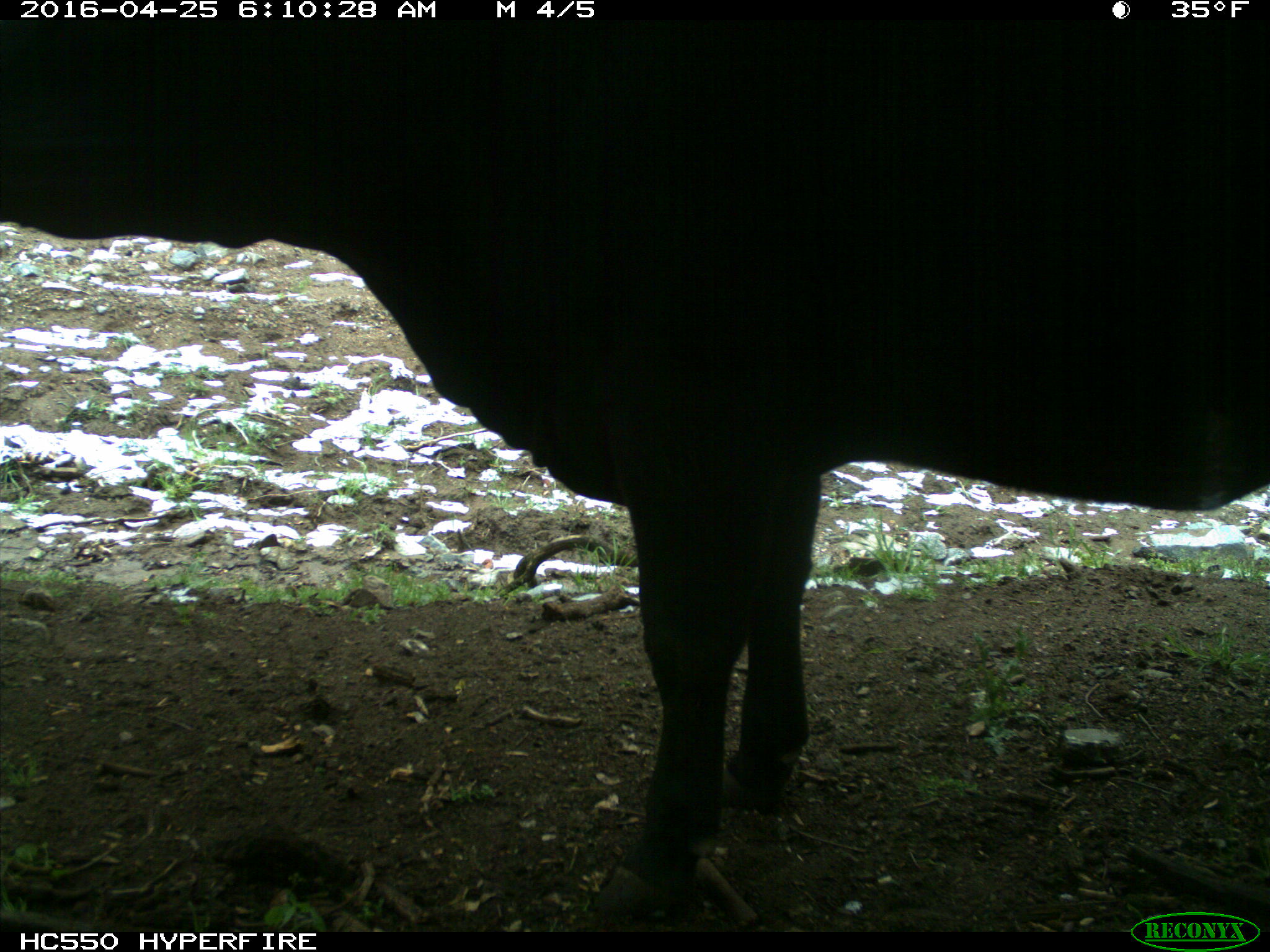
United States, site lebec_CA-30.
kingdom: Animalia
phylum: Chordata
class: Mammalia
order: Artiodactyla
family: Bovidae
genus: Bos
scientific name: Bos taurus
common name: domestic cow